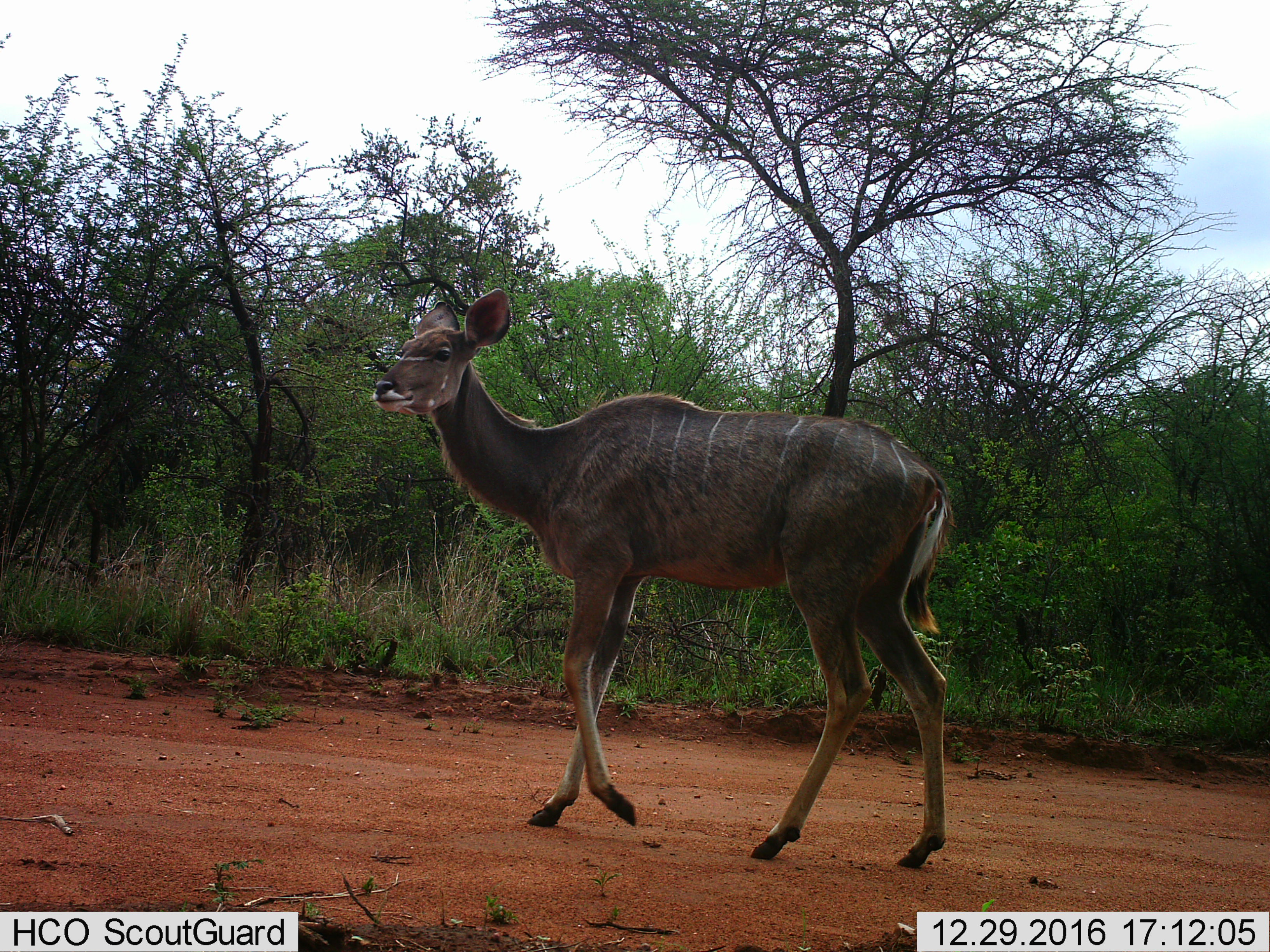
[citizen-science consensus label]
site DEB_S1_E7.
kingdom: Animalia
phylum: Chordata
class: Mammalia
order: Artiodactyla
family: Bovidae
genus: Tragelaphus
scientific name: Tragelaphus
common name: kudu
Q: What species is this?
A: Kudu (Tragelaphus).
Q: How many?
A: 1.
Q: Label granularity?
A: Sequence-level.